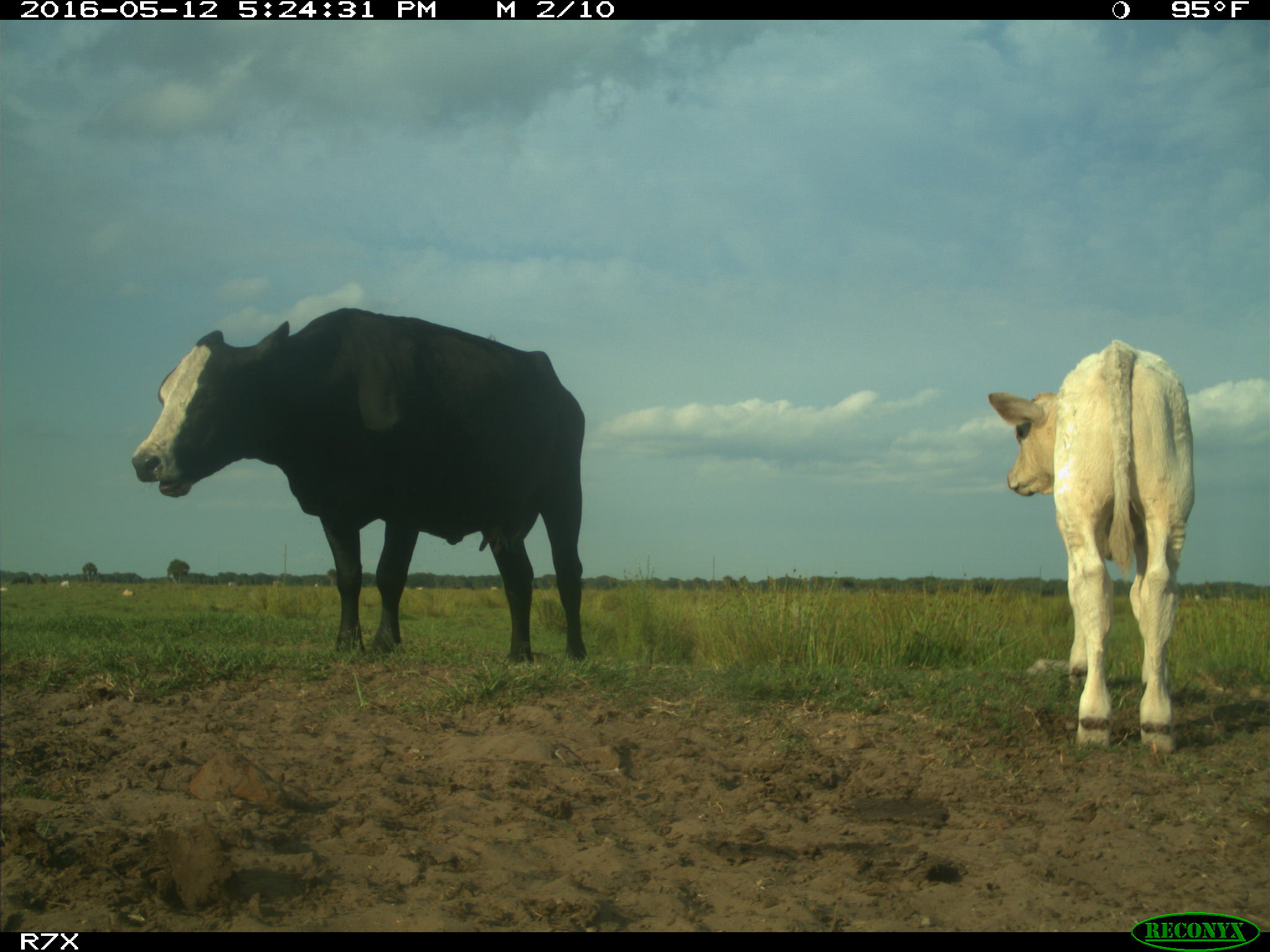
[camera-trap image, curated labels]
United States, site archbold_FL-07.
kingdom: Animalia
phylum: Chordata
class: Mammalia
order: Artiodactyla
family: Bovidae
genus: Bos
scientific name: Bos taurus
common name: domestic cow